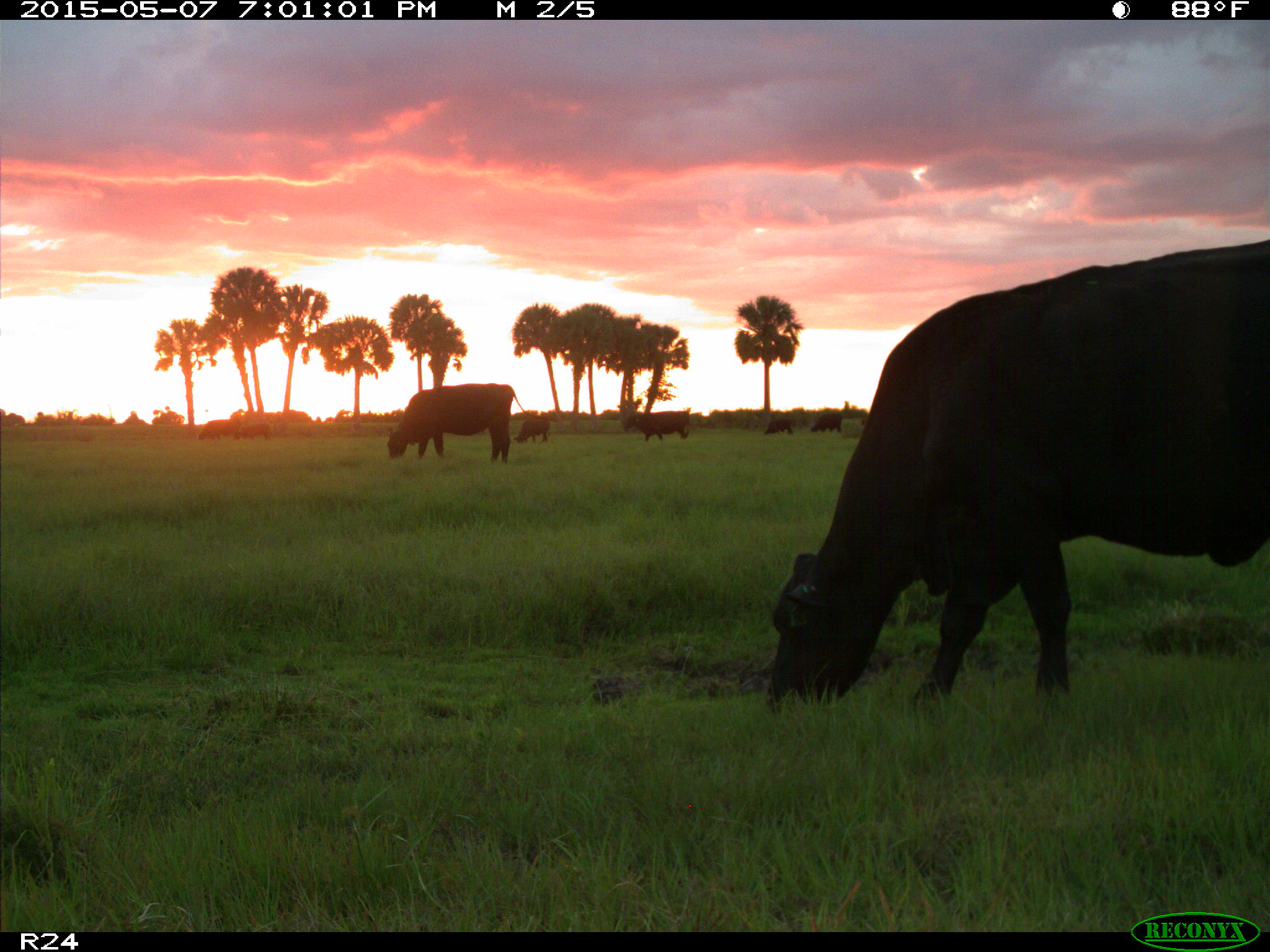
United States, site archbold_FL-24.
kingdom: Animalia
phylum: Chordata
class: Mammalia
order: Artiodactyla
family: Bovidae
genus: Bos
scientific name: Bos taurus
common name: domestic cow